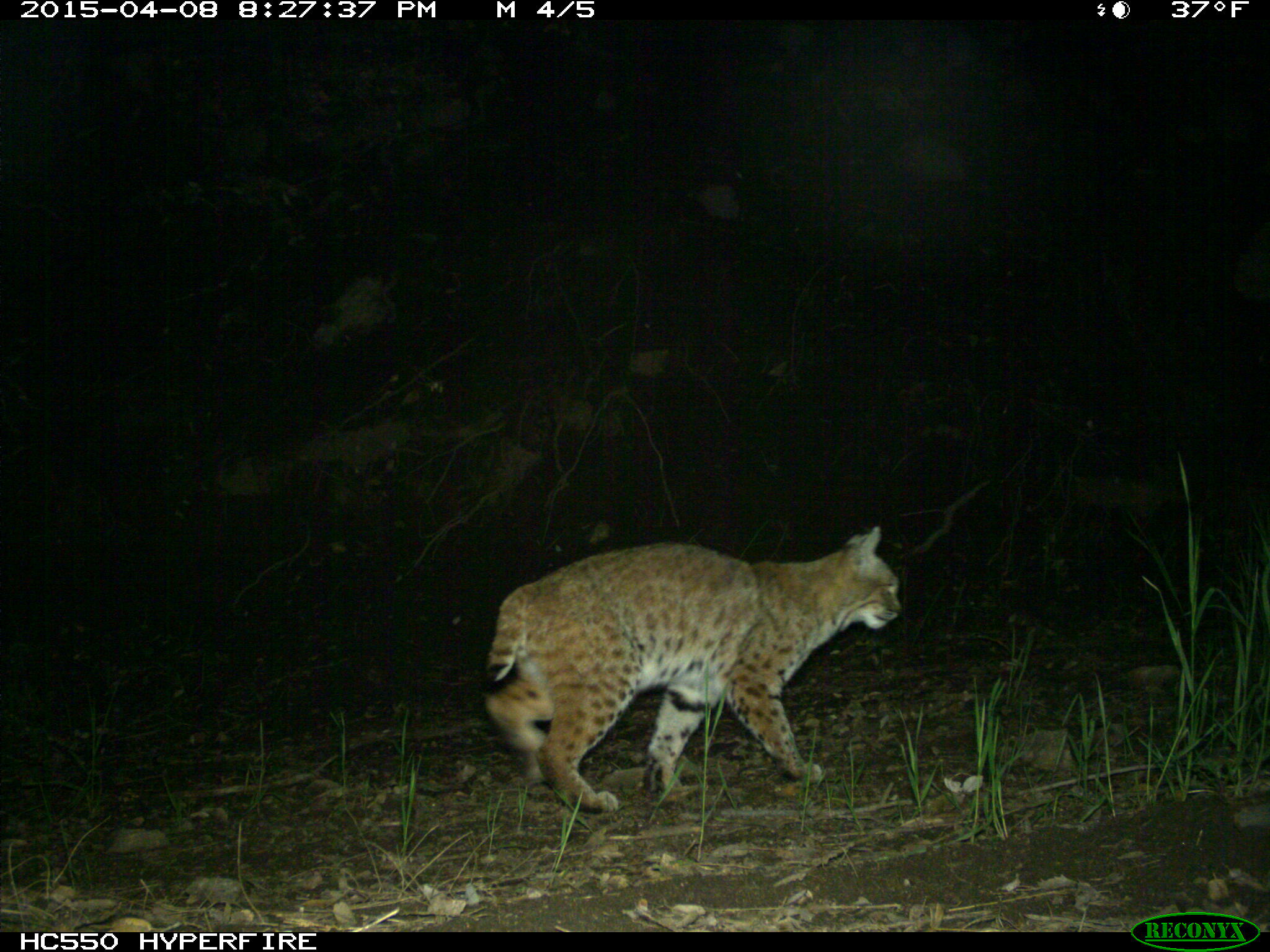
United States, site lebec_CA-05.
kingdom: Animalia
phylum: Chordata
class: Mammalia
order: Carnivora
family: Felidae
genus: Lynx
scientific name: Lynx rufus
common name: bobcat